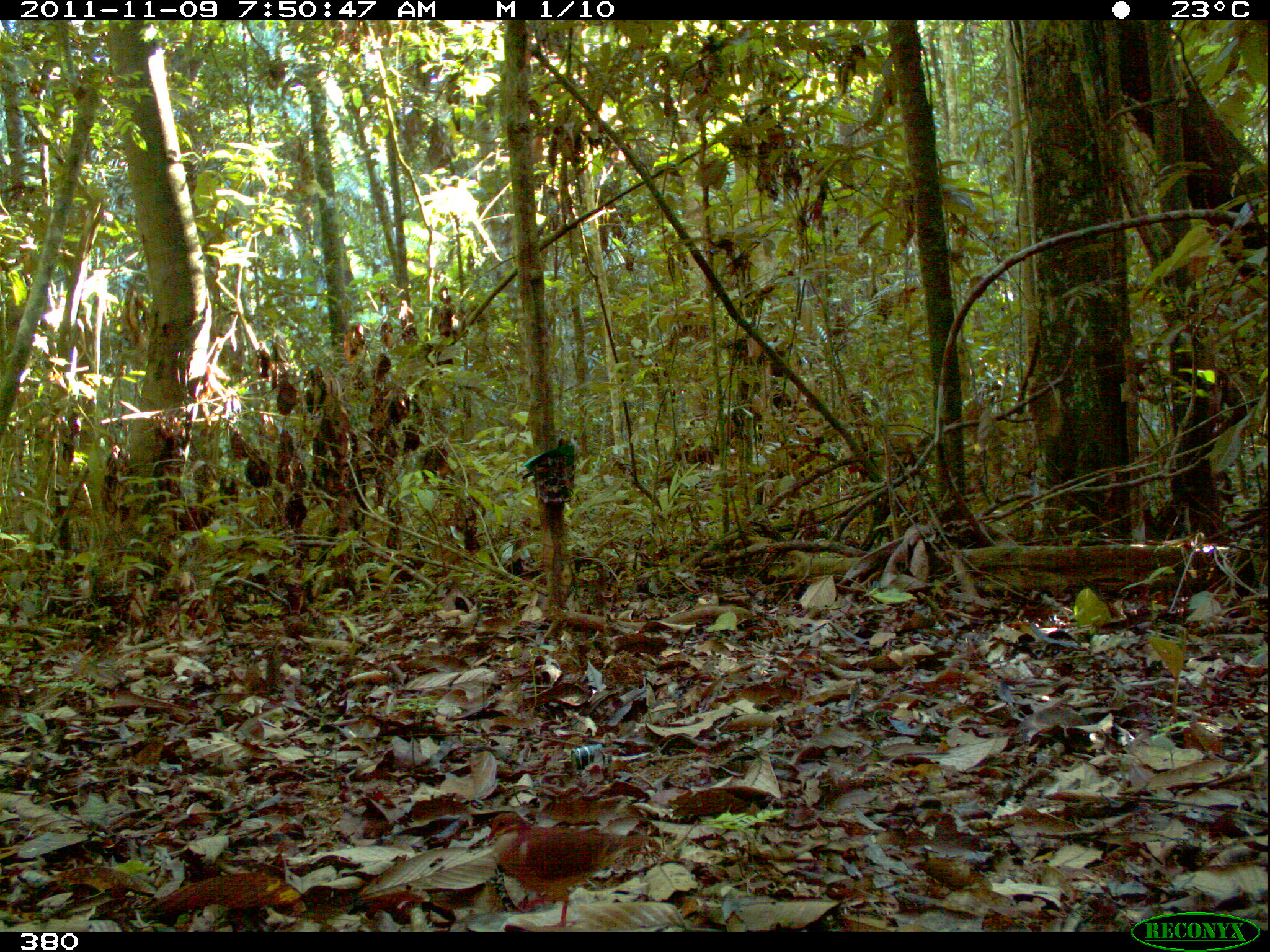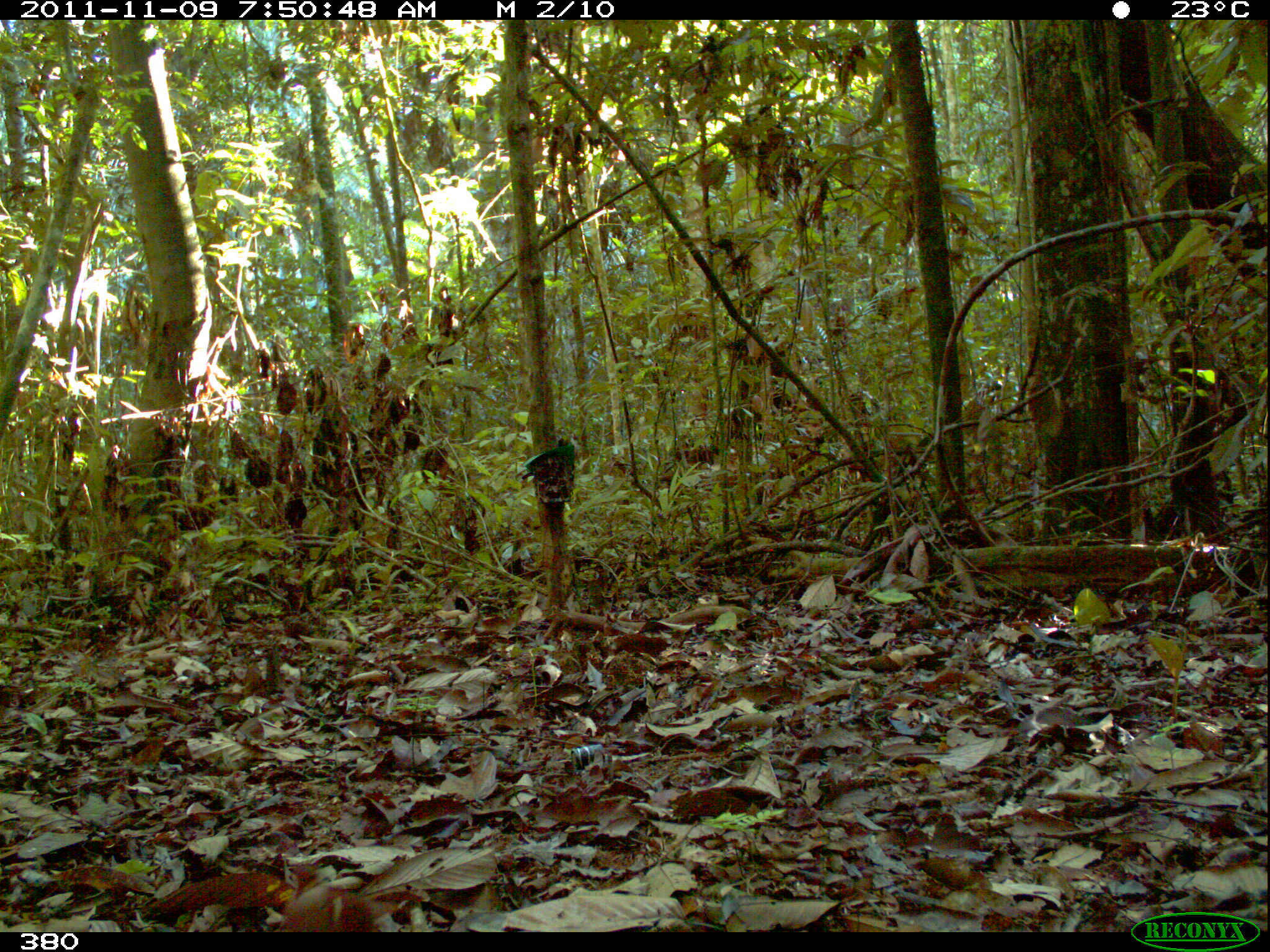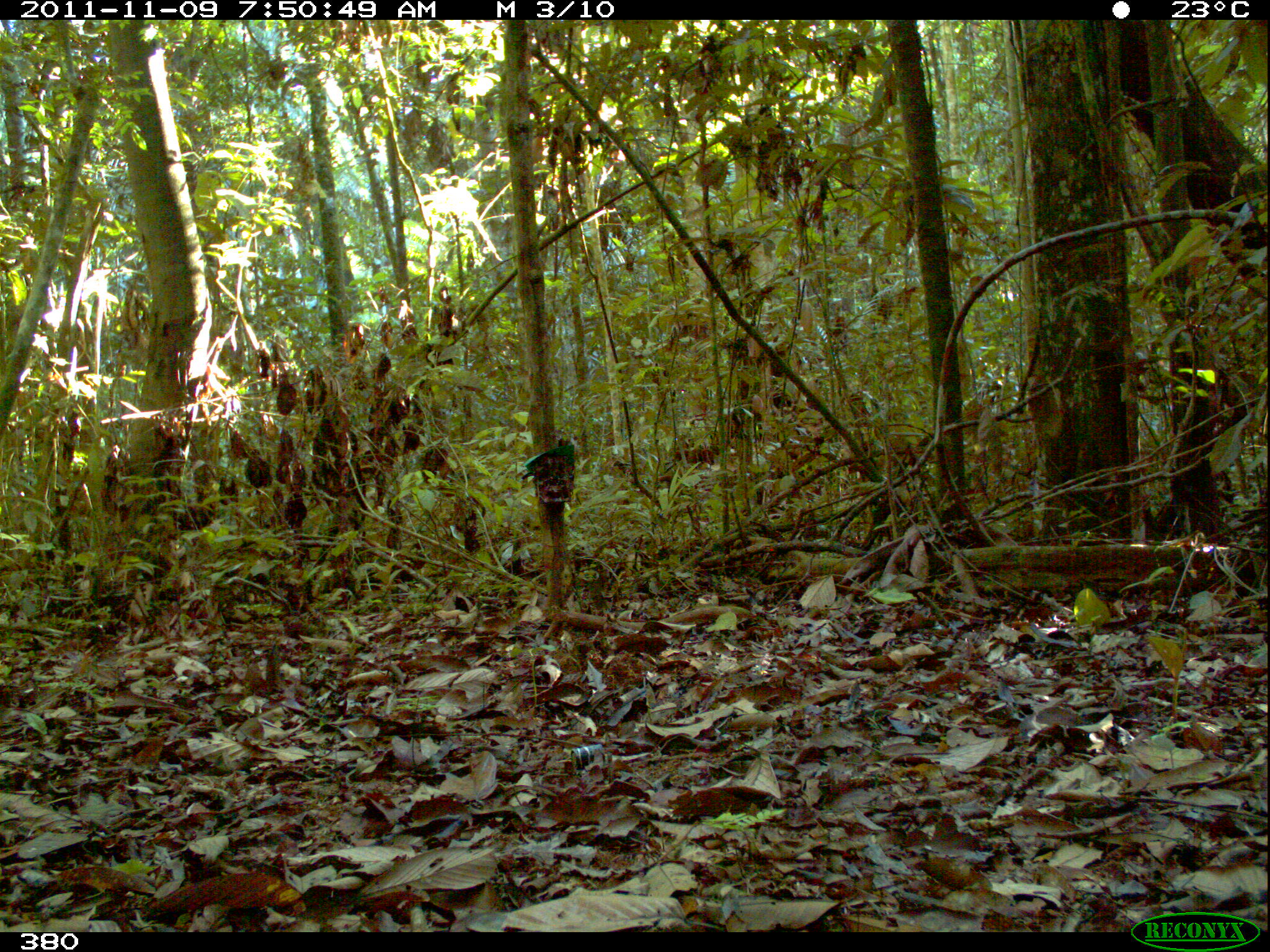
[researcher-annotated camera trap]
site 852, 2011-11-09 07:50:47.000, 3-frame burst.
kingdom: Animalia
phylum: Chordata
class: Aves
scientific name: Aves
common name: bird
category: unknown bird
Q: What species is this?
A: Unknown bird (bird) (Aves).